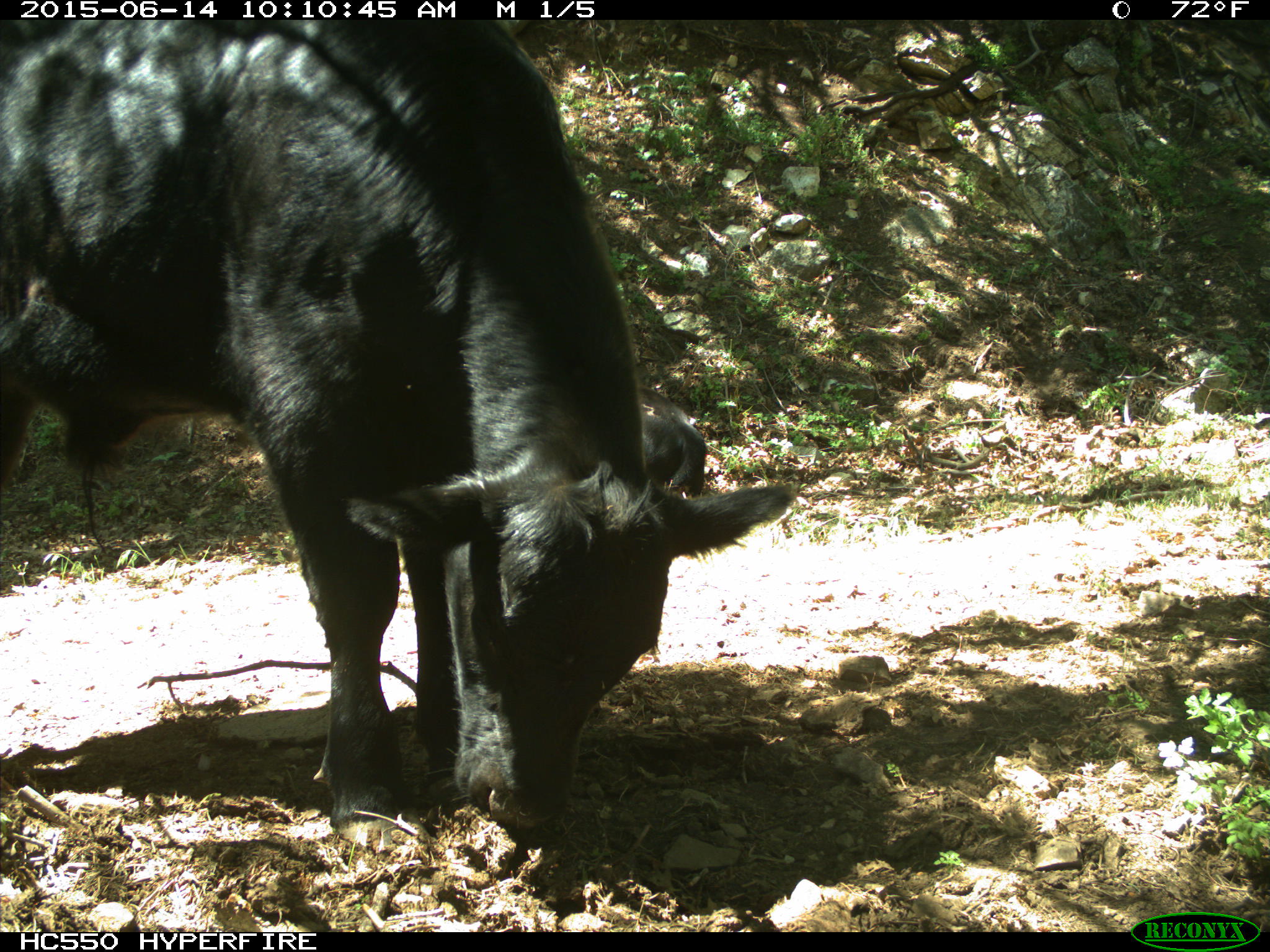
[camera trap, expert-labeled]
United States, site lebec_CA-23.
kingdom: Animalia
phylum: Chordata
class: Mammalia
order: Artiodactyla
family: Bovidae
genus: Bos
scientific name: Bos taurus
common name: domestic cow